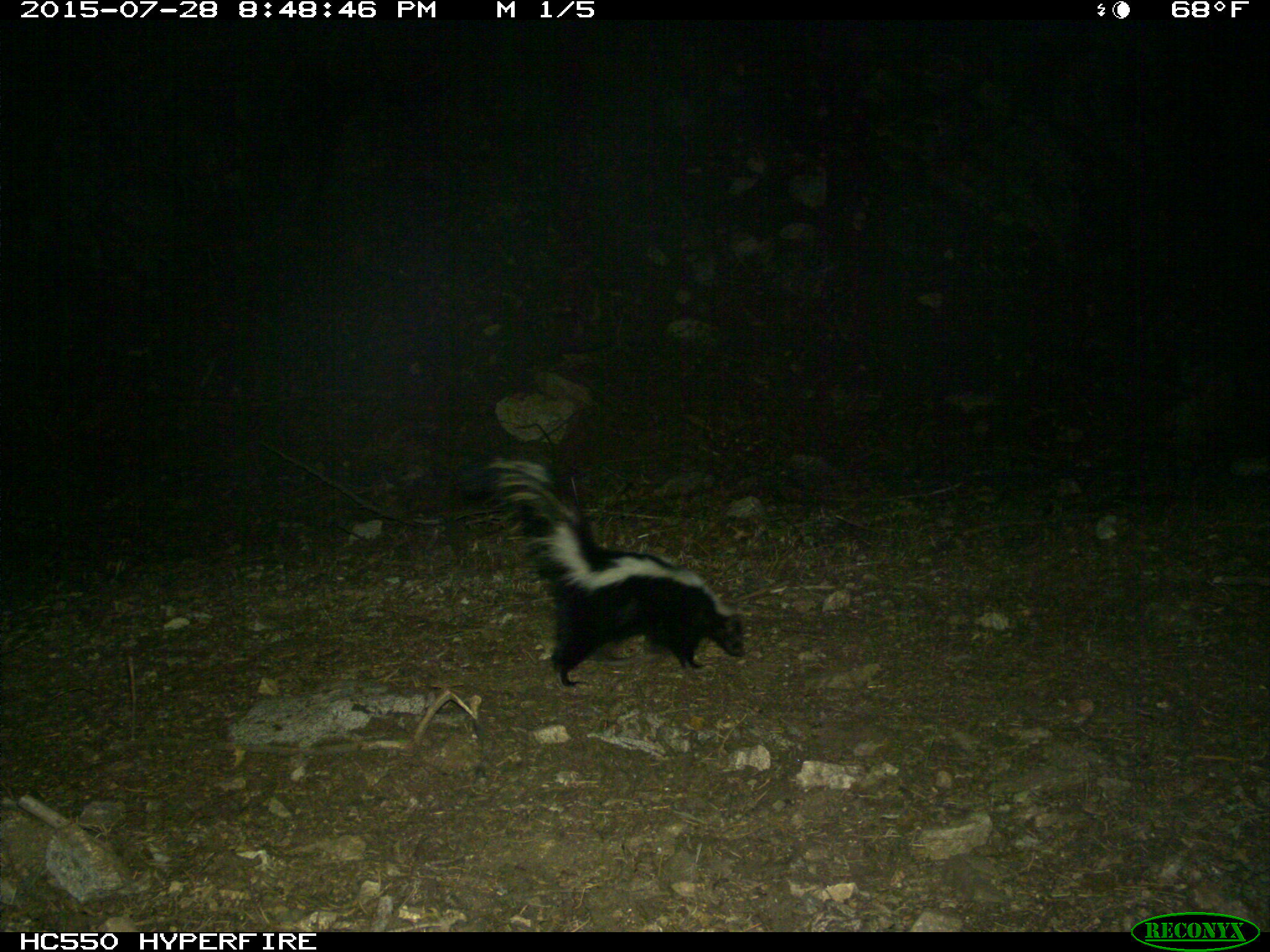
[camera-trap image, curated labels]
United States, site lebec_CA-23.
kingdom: Animalia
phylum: Chordata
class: Mammalia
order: Carnivora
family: Mephitidae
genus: Mephitis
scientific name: Mephitis mephitis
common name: striped skunk